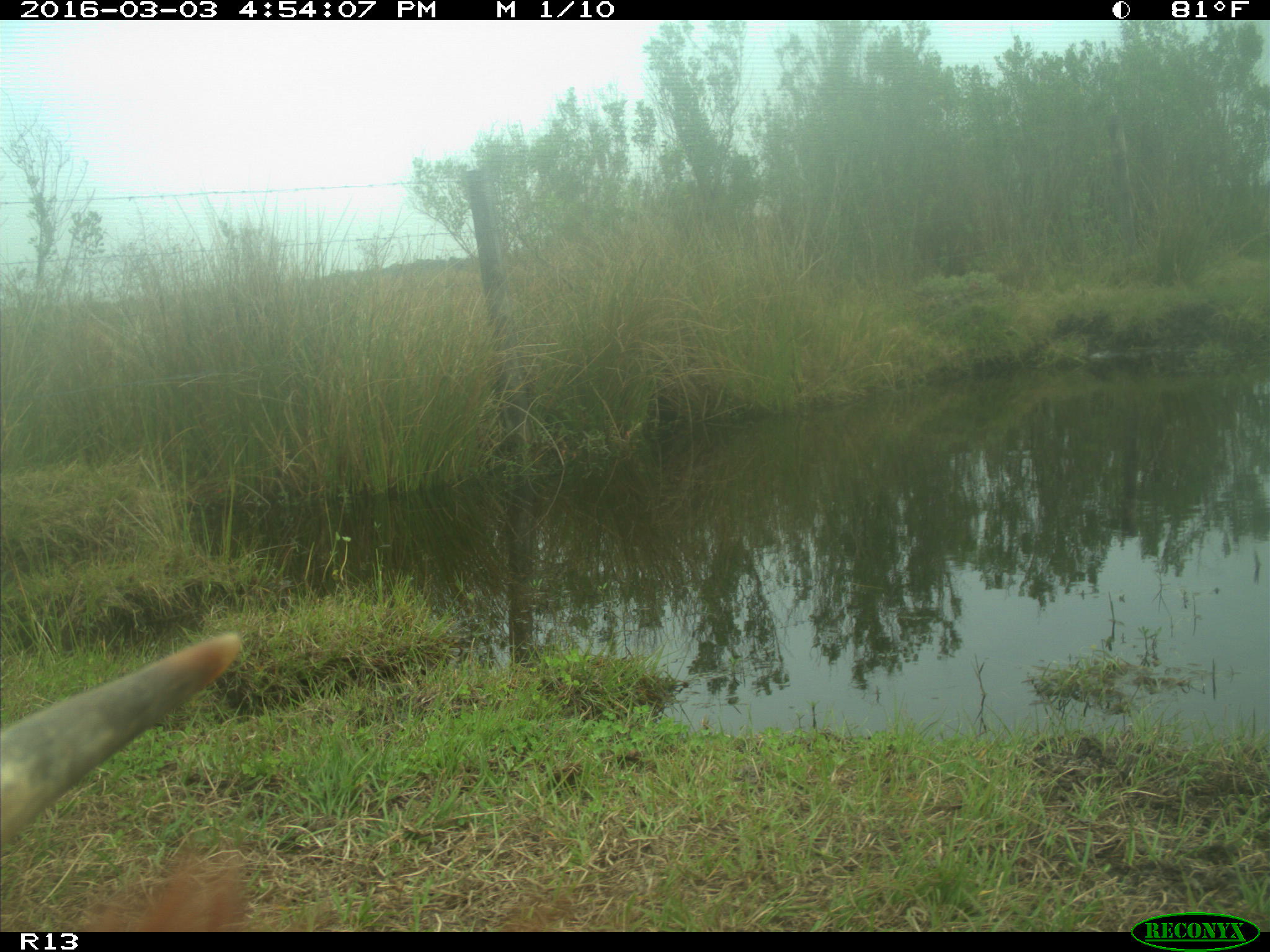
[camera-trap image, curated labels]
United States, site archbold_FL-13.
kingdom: Animalia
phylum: Chordata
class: Mammalia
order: Artiodactyla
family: Bovidae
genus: Bos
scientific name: Bos taurus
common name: domestic cow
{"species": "Bos taurus (domestic cow)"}